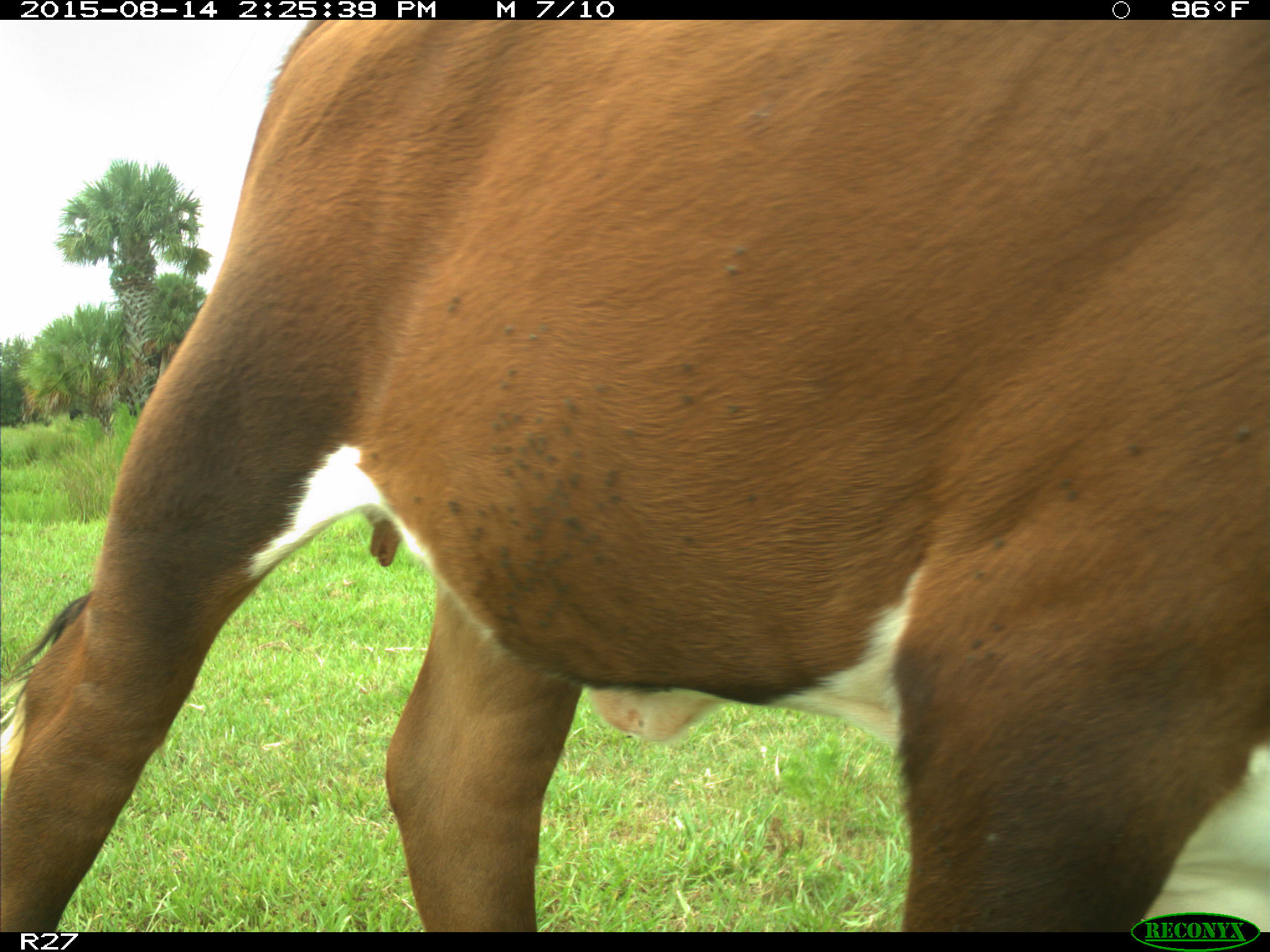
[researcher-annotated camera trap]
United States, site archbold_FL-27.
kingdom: Animalia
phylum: Chordata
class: Mammalia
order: Artiodactyla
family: Bovidae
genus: Bos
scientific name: Bos taurus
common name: domestic cow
Bos taurus (domestic cow).